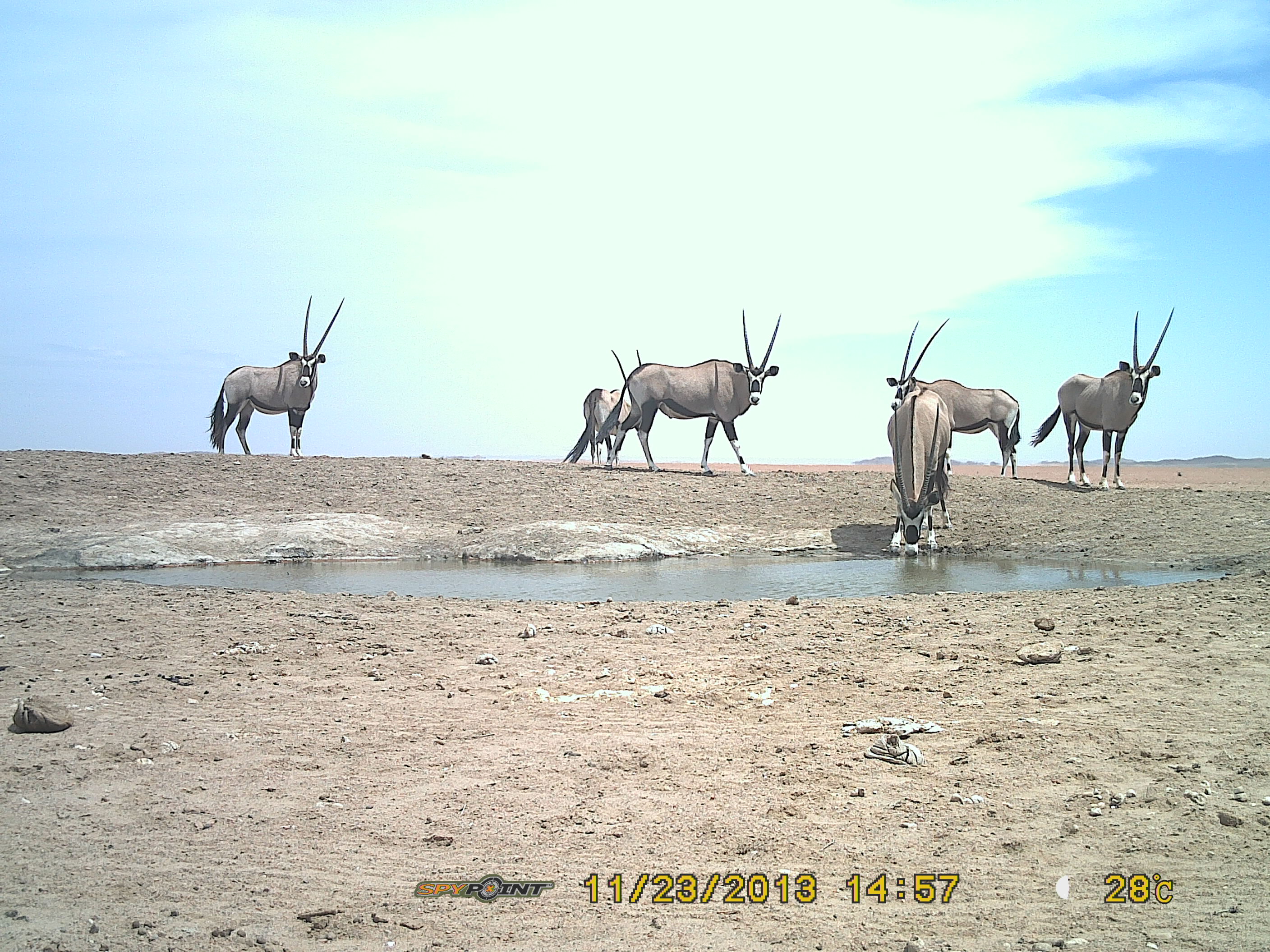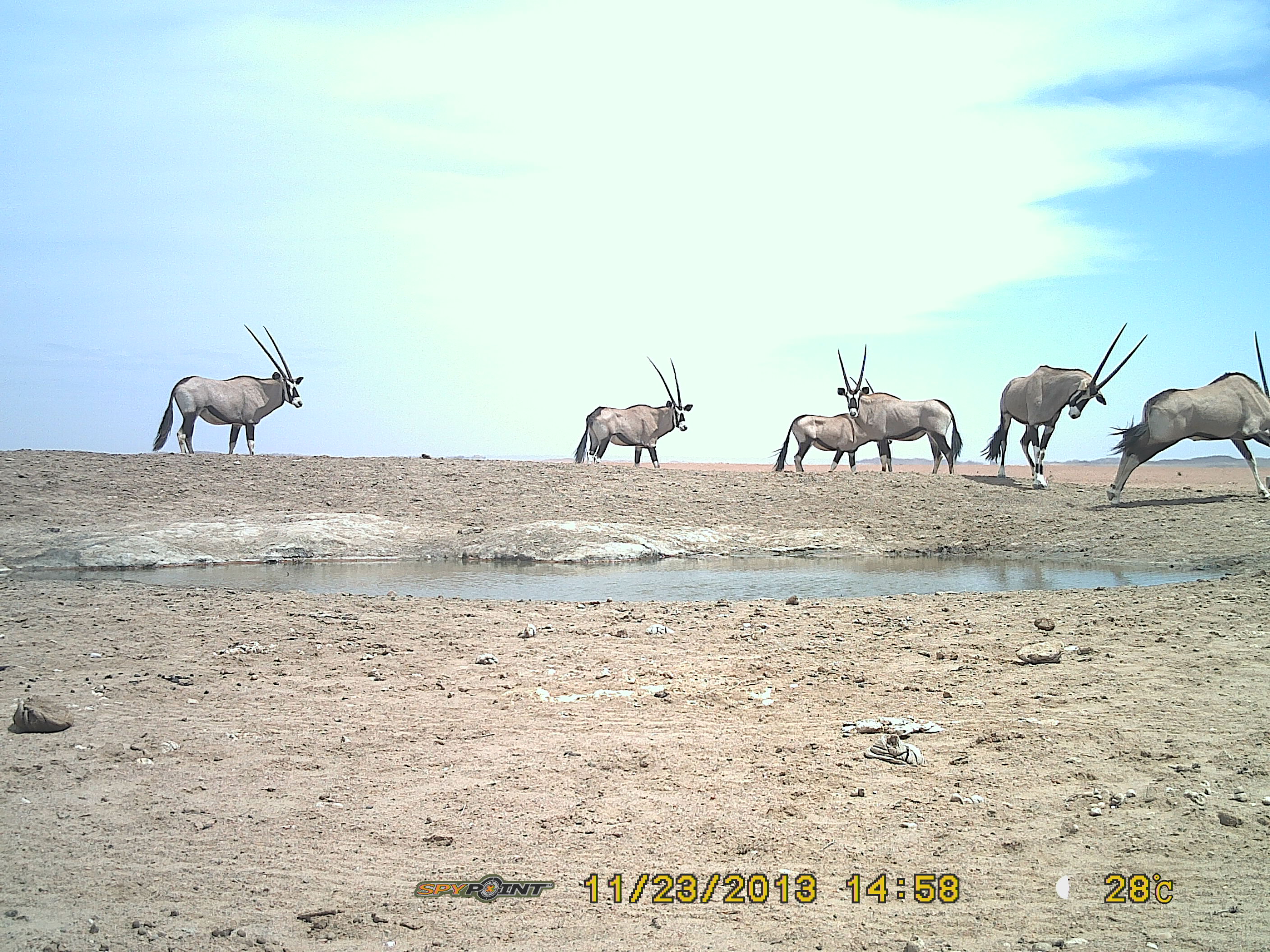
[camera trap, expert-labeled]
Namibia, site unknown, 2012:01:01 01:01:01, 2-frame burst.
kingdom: Animalia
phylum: Chordata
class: Mammalia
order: Artiodactyla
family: Bovidae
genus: Oryx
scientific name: Oryx gazella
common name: gemsbok